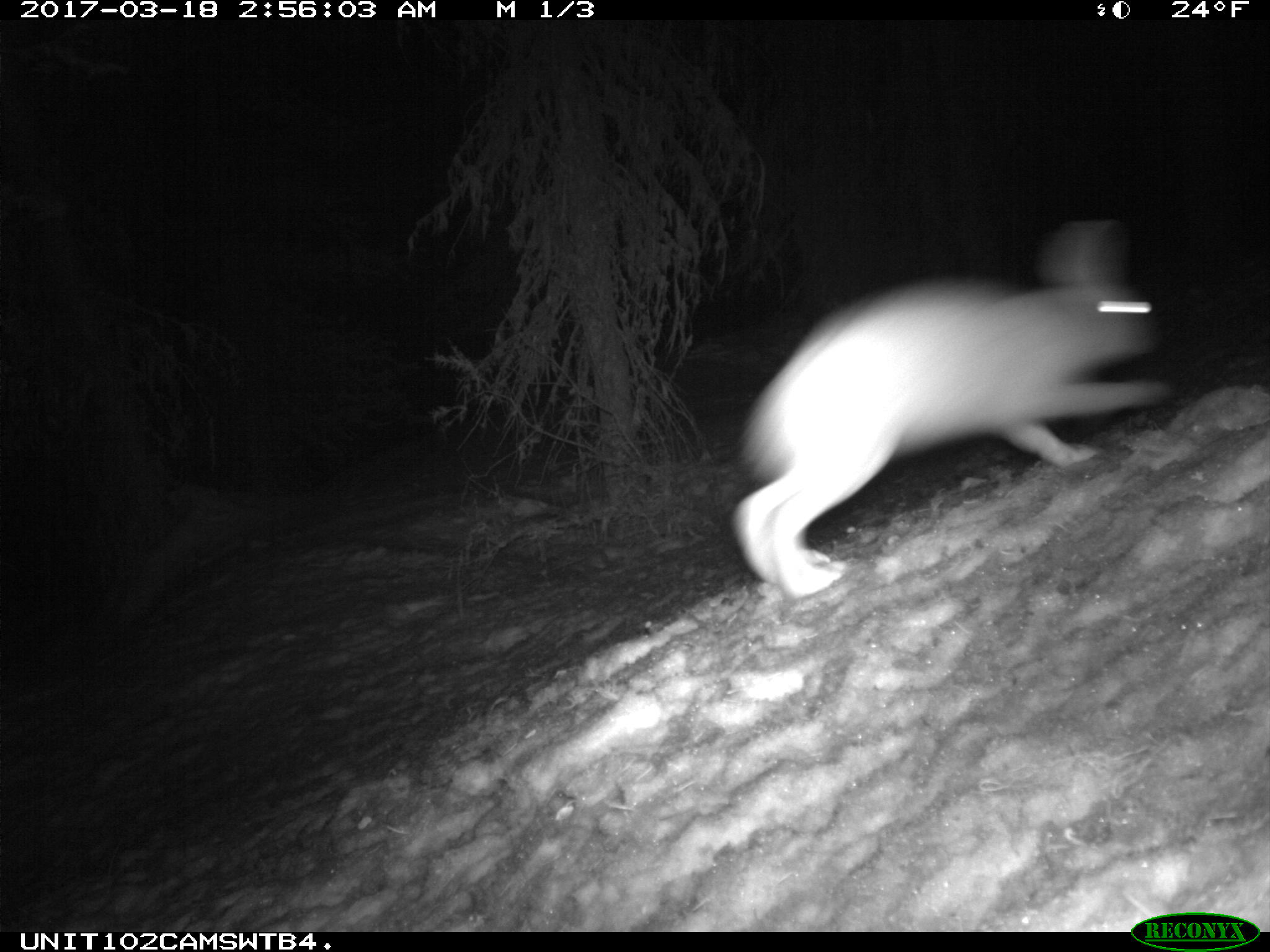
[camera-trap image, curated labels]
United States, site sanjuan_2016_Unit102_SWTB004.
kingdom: Animalia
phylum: Chordata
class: Mammalia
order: Lagomorpha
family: Leporidae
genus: Lepus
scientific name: Lepus americanus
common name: snowshoe hare